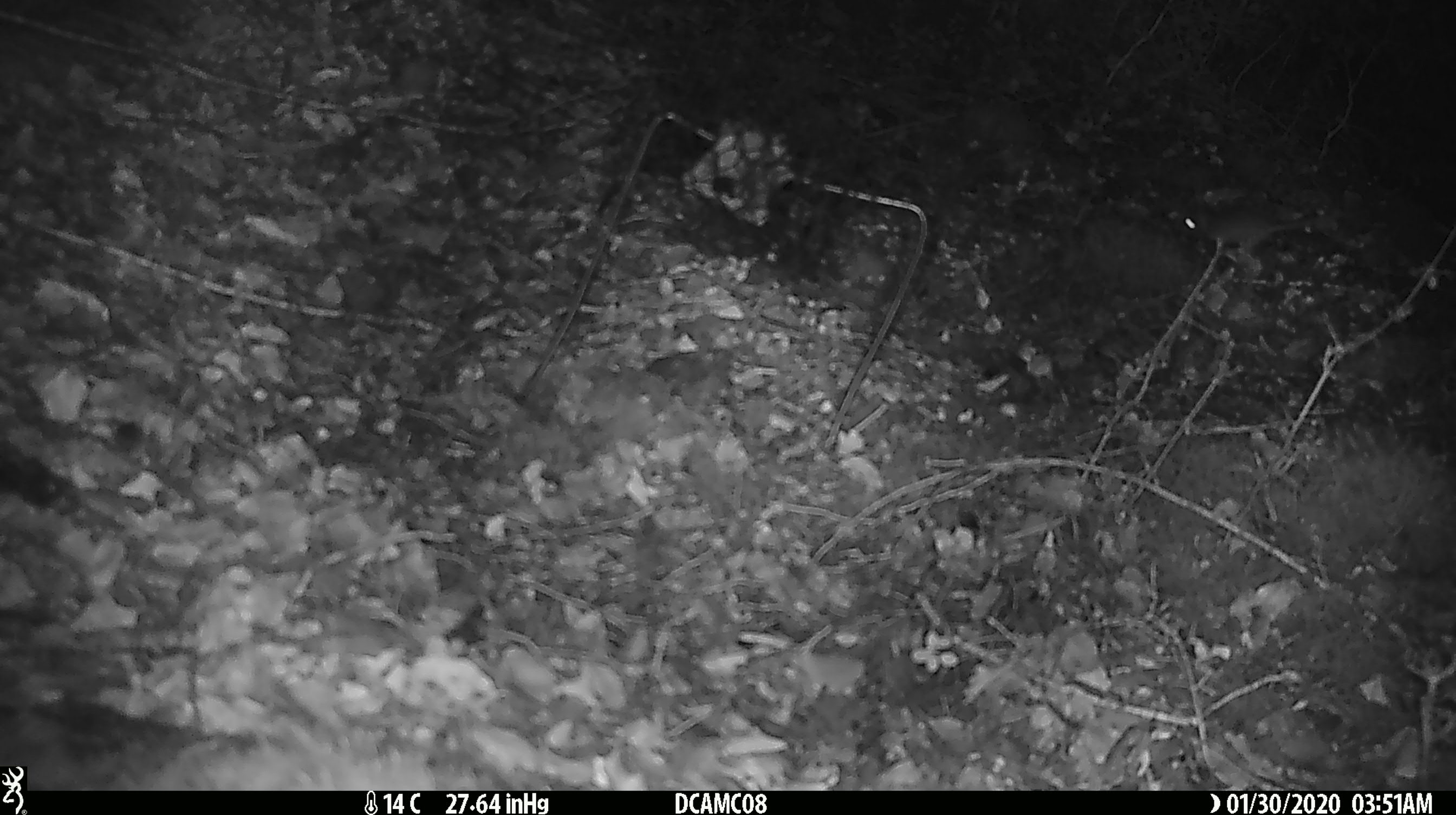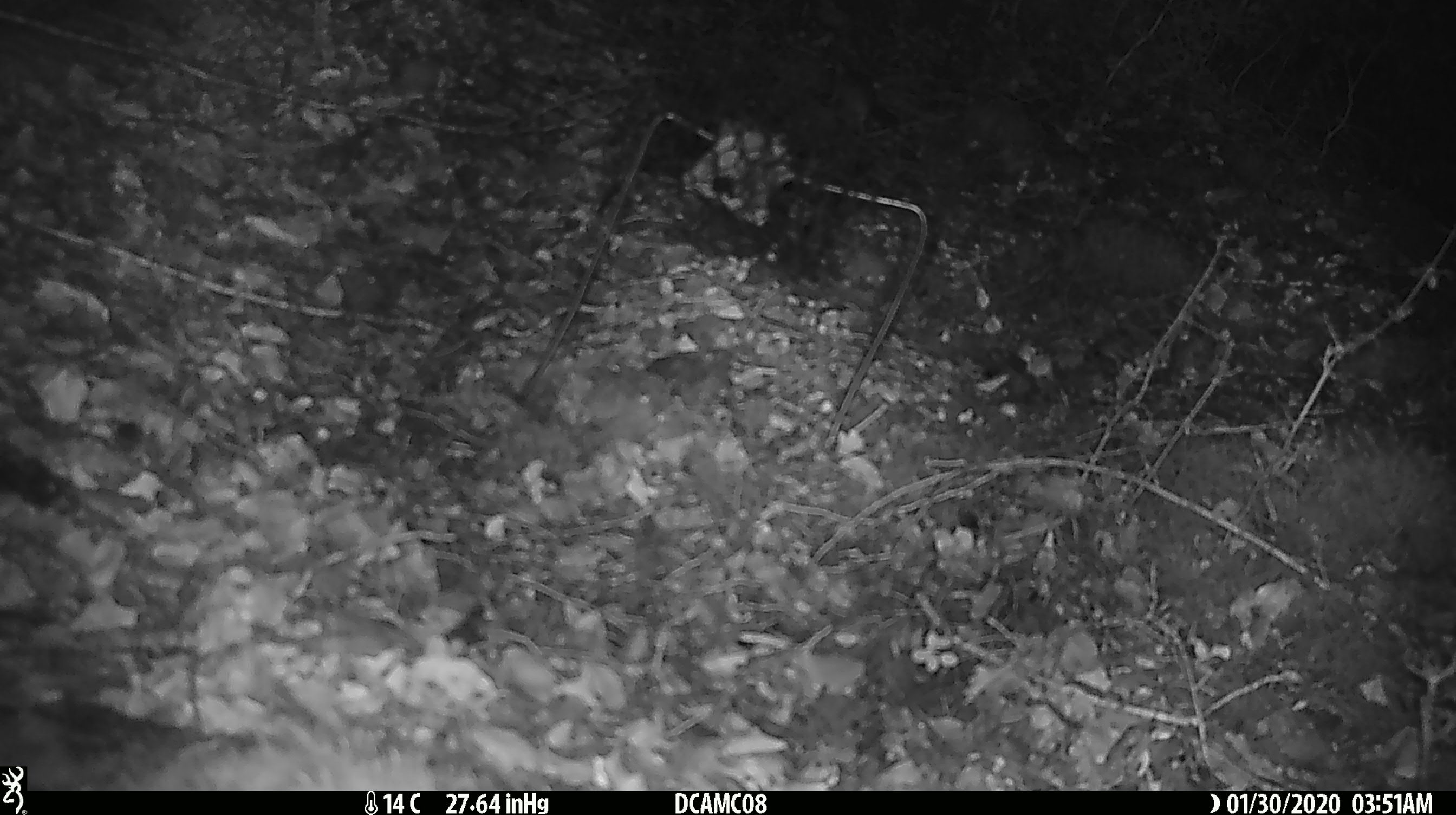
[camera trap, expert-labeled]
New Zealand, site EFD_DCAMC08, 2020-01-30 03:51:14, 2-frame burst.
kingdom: Animalia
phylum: Chordata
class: Mammalia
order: Rodentia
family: Muridae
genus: Mus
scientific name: Mus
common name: mouse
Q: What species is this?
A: Mouse (Mus).